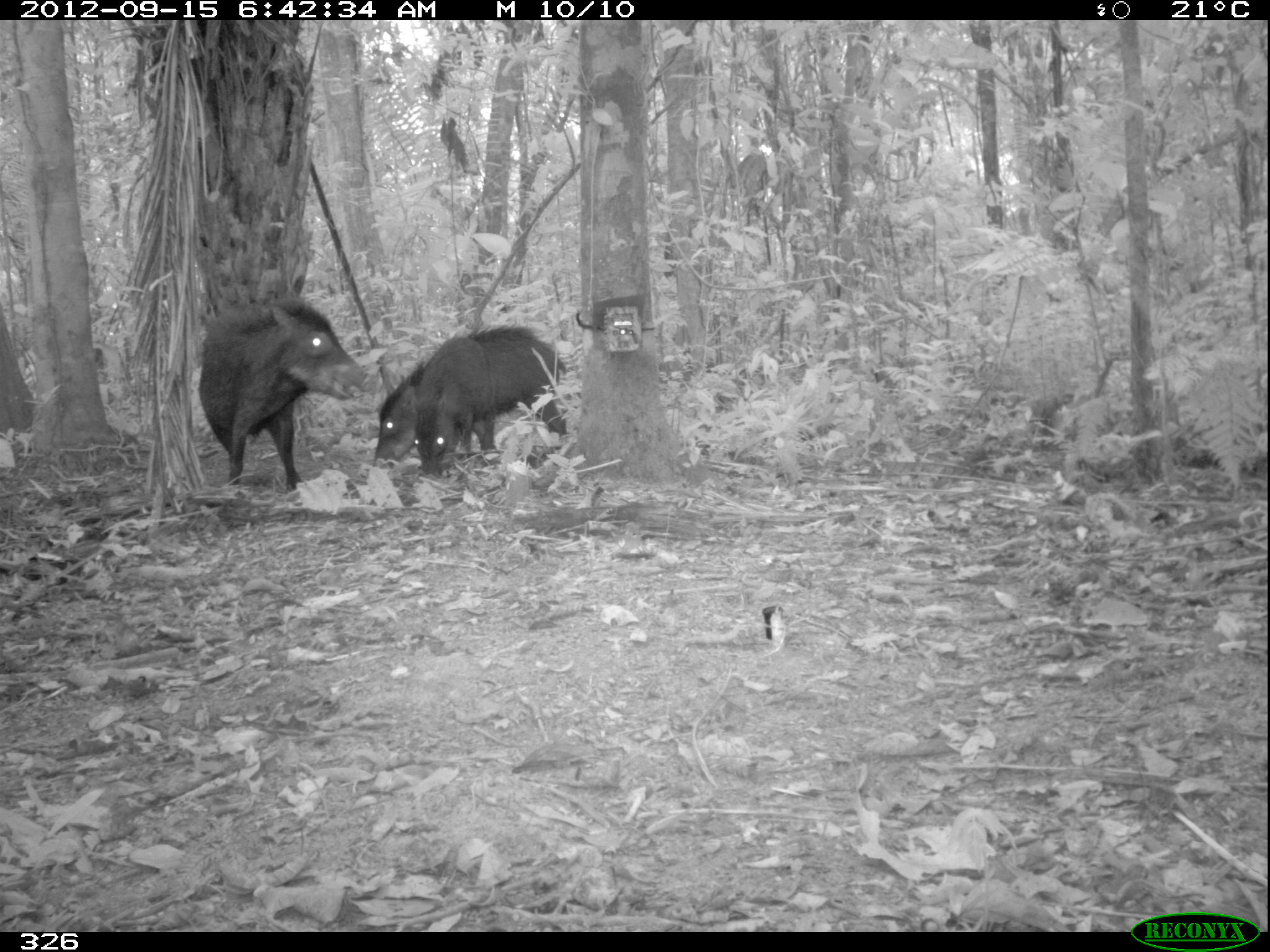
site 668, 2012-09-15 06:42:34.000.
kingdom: Animalia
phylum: Chordata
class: Mammalia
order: Artiodactyla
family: Tayassuidae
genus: Tayassu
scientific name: Tayassu pecari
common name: white-lipped peccary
Tayassu pecari (white-lipped peccary).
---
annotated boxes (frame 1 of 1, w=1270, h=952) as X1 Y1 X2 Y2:
tayassu pecari: 199 290 379 495; 373 322 566 472; 411 334 496 473